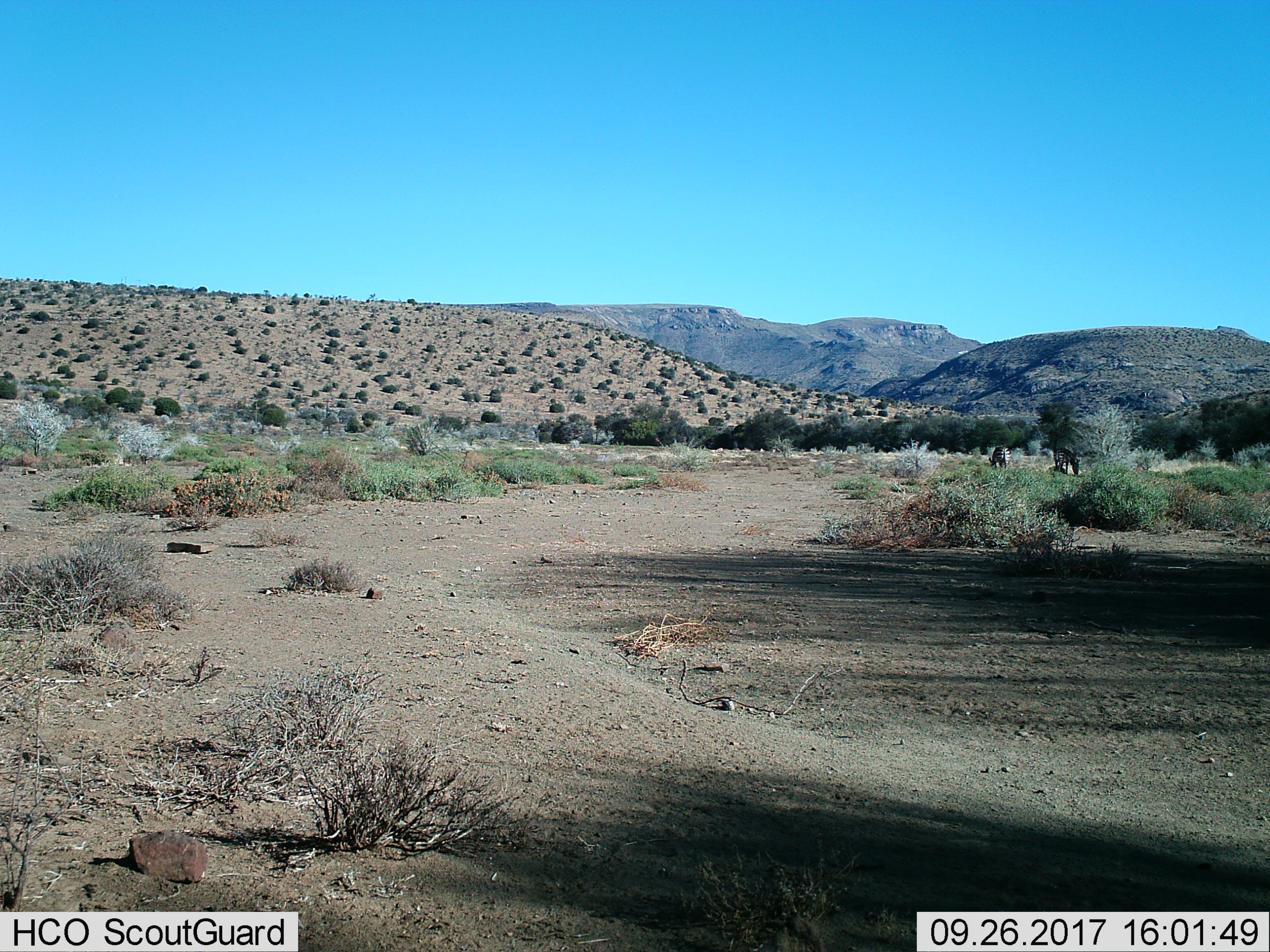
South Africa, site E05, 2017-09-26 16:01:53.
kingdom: Animalia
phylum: Chordata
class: Mammalia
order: Perissodactyla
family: Equidae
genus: Equus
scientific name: Equus zebra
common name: mountain zebra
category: zebramountain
Zebramountain (mountain zebra) (Equus zebra), count 2. Behavior (volunteer vote fractions): standing 29%, resting 0%, moving 14%, interacting 0%. Young present (vote fraction): 0%. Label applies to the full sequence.